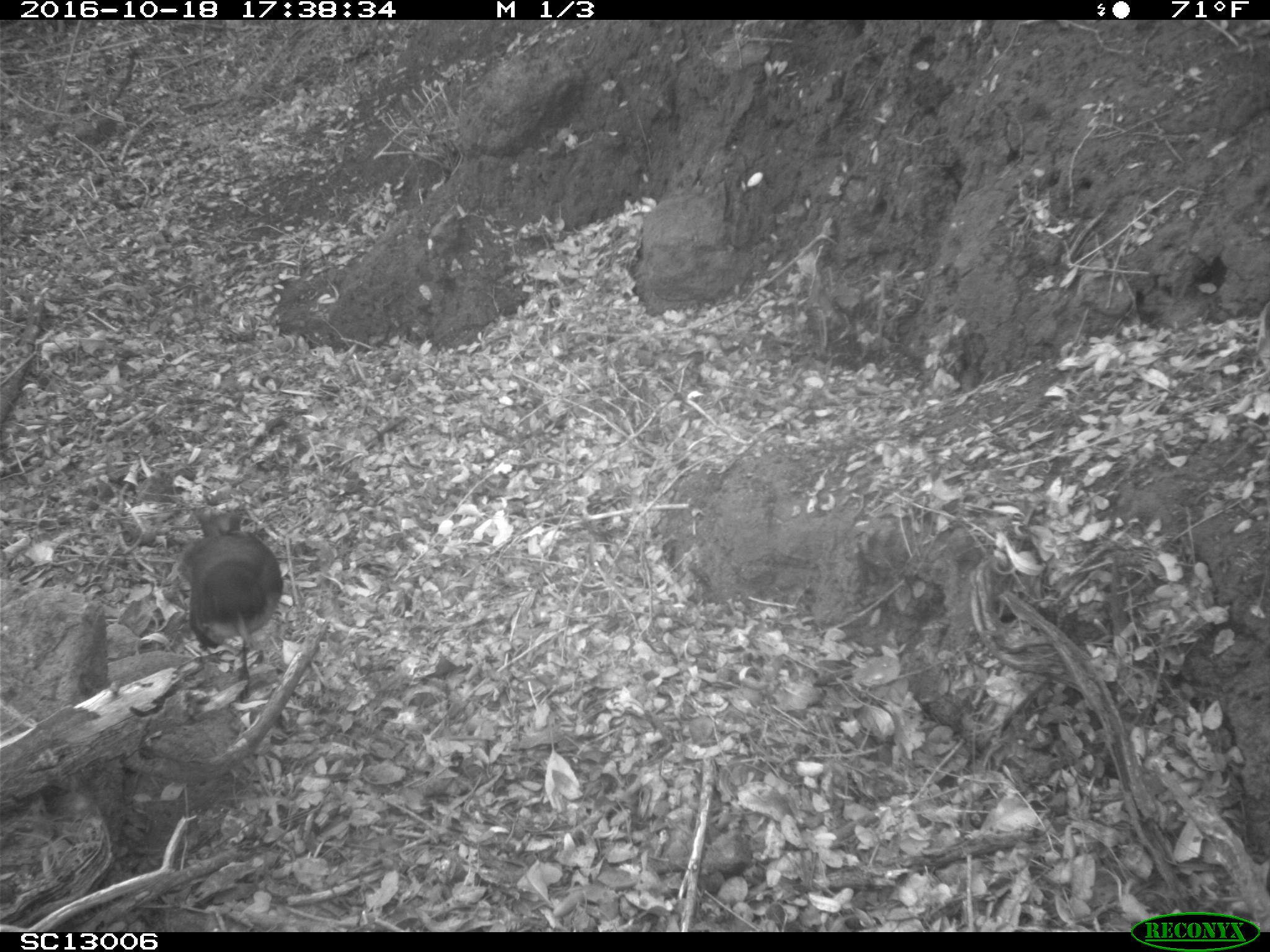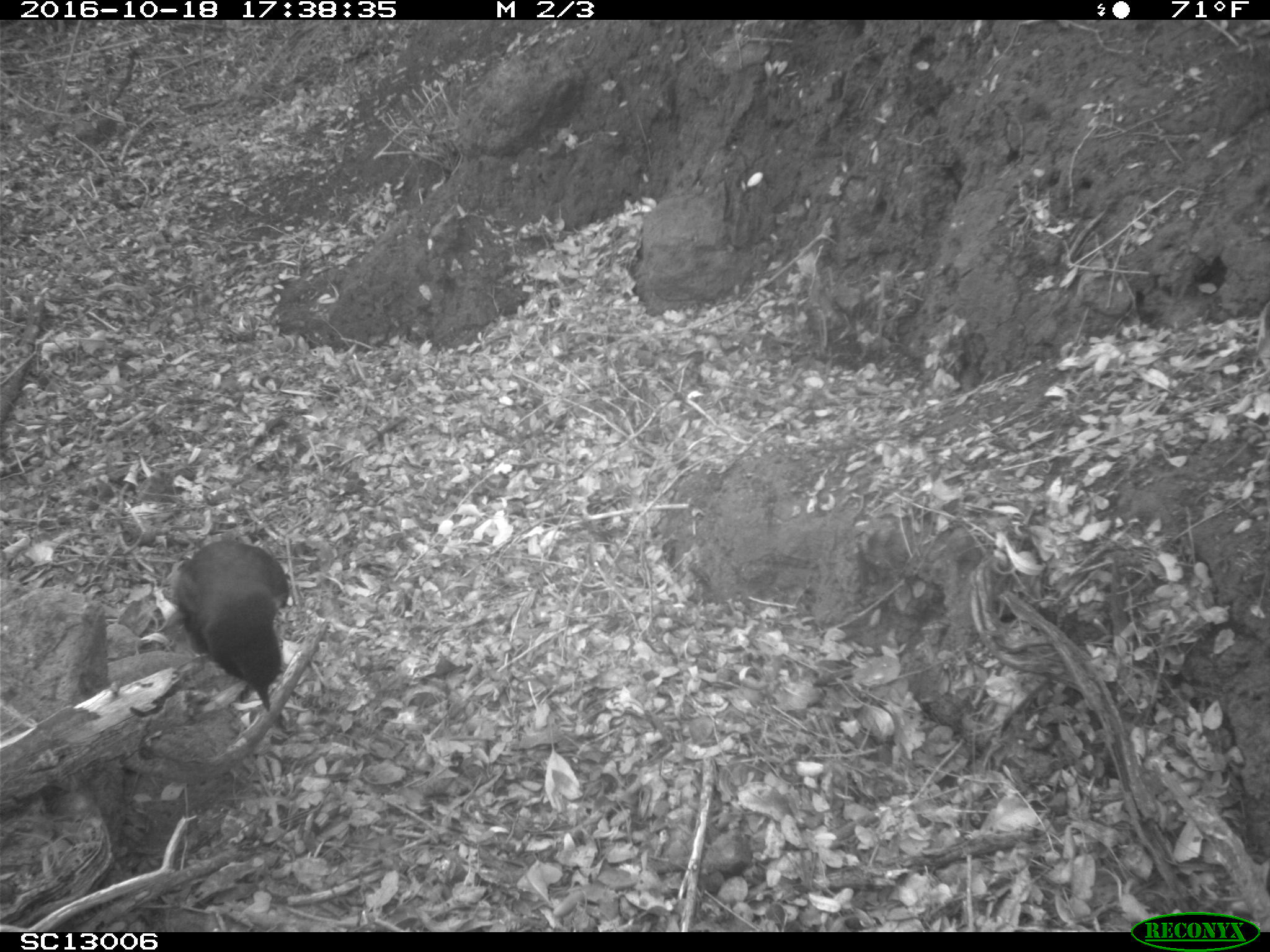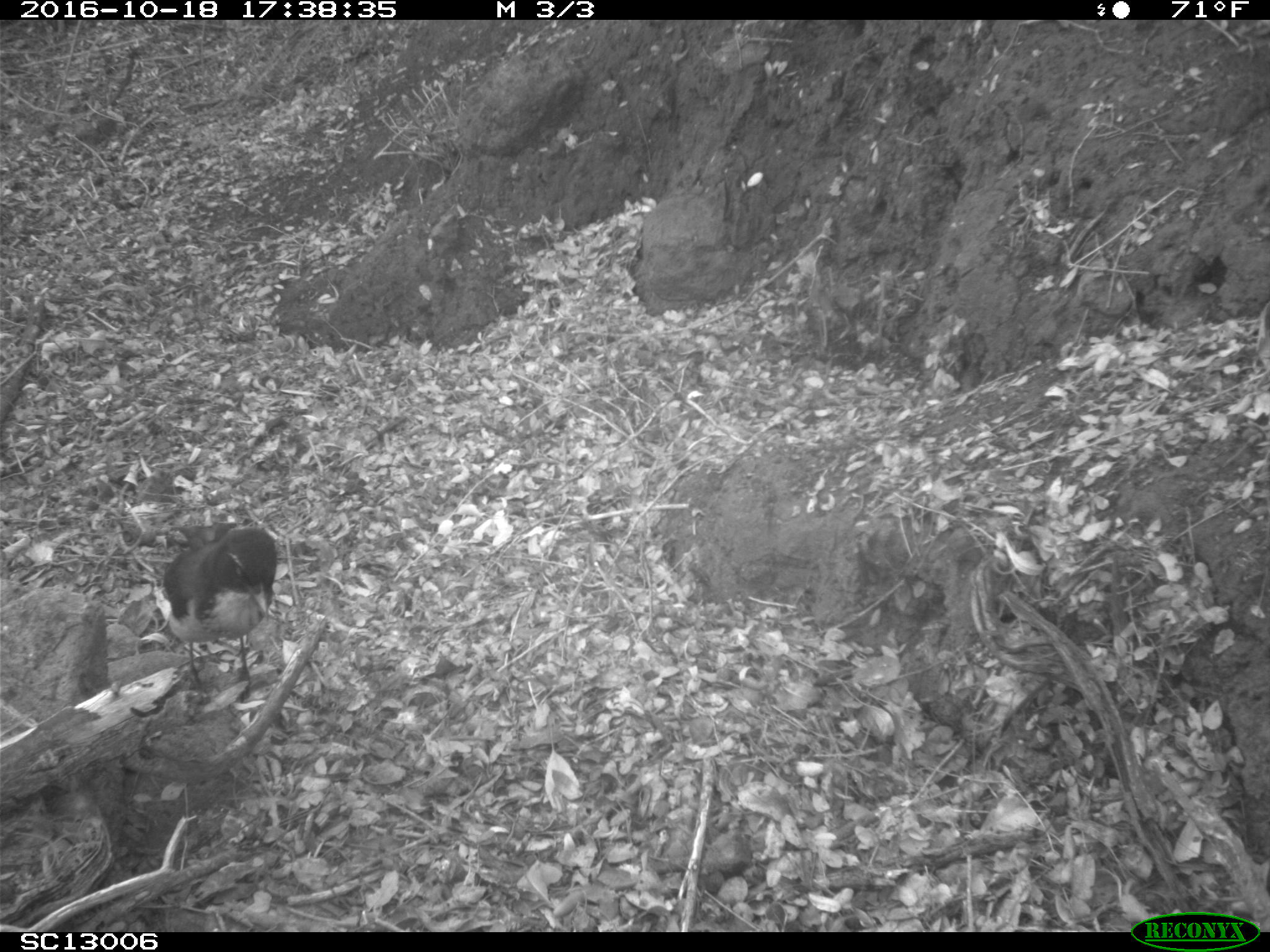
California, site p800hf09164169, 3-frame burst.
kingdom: Animalia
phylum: Chordata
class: Aves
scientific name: Aves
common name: bird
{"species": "bird (Aves)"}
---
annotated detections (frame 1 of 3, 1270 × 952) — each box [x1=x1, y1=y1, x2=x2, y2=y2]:
bird: [x1=171, y1=511, x2=283, y2=701]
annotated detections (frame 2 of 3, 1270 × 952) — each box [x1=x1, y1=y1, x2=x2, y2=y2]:
bird: [x1=176, y1=540, x2=290, y2=711]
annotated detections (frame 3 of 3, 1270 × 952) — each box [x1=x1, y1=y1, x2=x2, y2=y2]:
bird: [x1=153, y1=523, x2=276, y2=725]